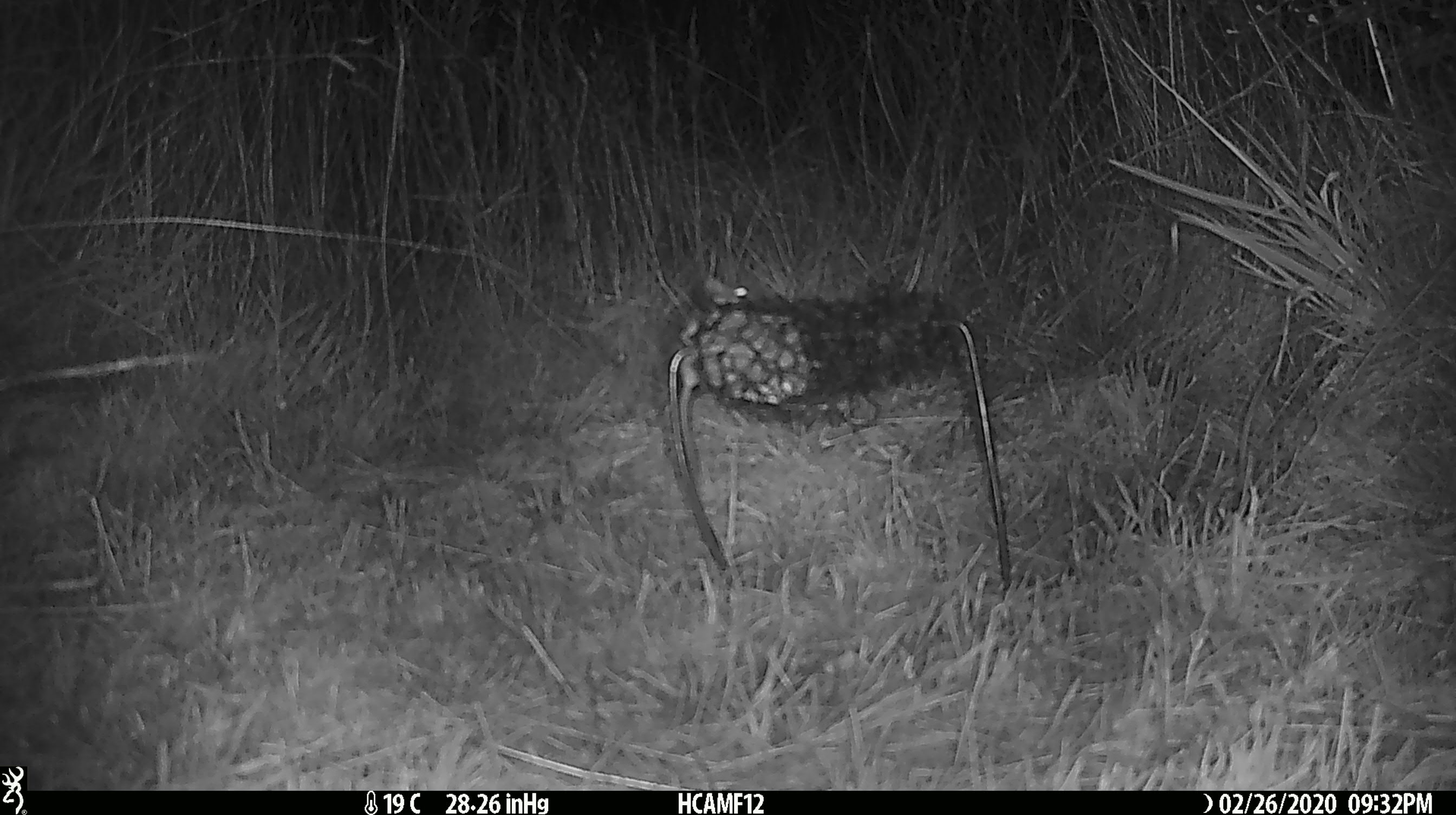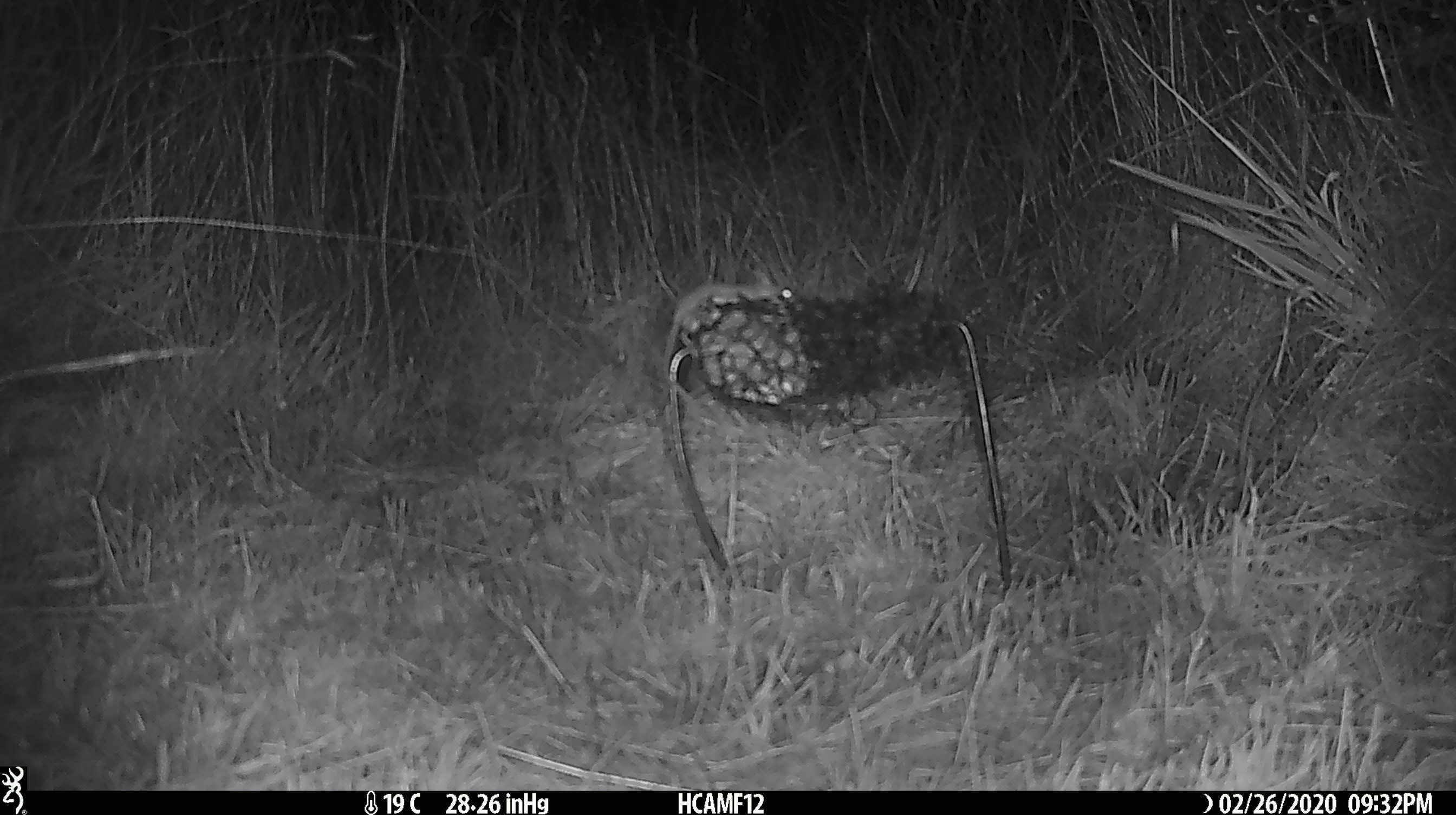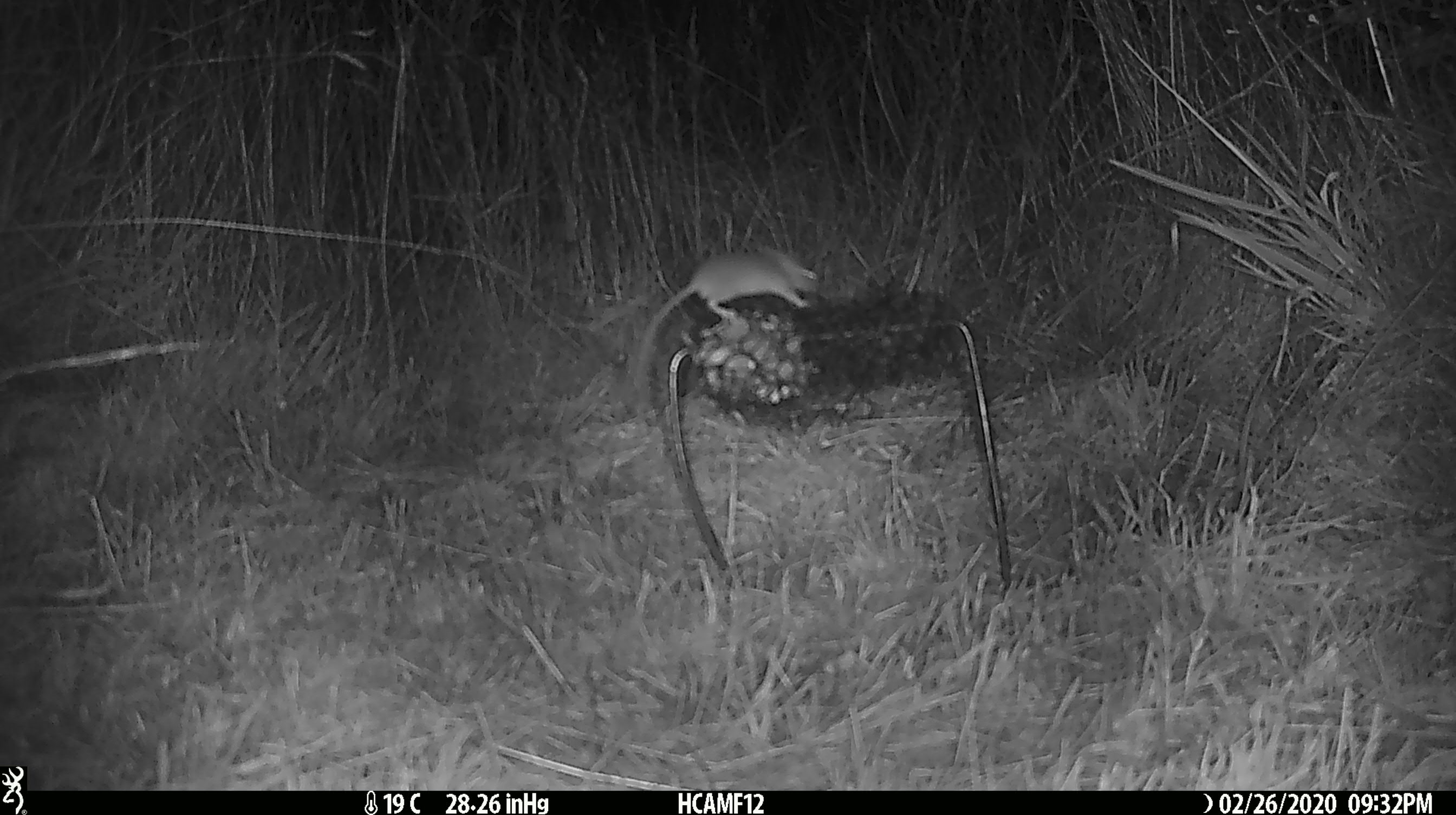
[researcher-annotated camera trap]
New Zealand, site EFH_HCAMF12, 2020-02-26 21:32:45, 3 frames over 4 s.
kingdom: Animalia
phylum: Chordata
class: Mammalia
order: Rodentia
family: Muridae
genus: Mus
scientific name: Mus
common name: mouse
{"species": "mouse (Mus)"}